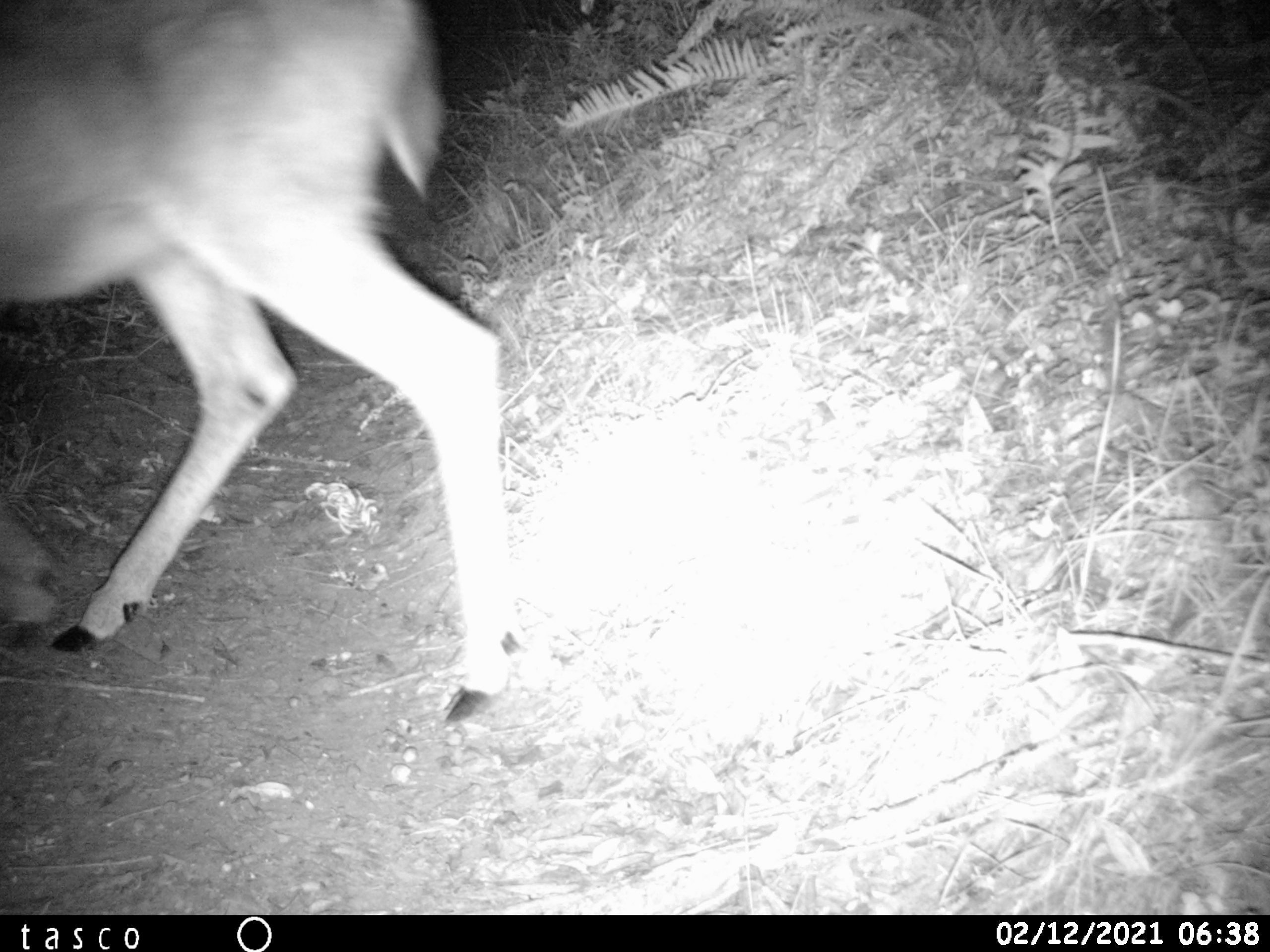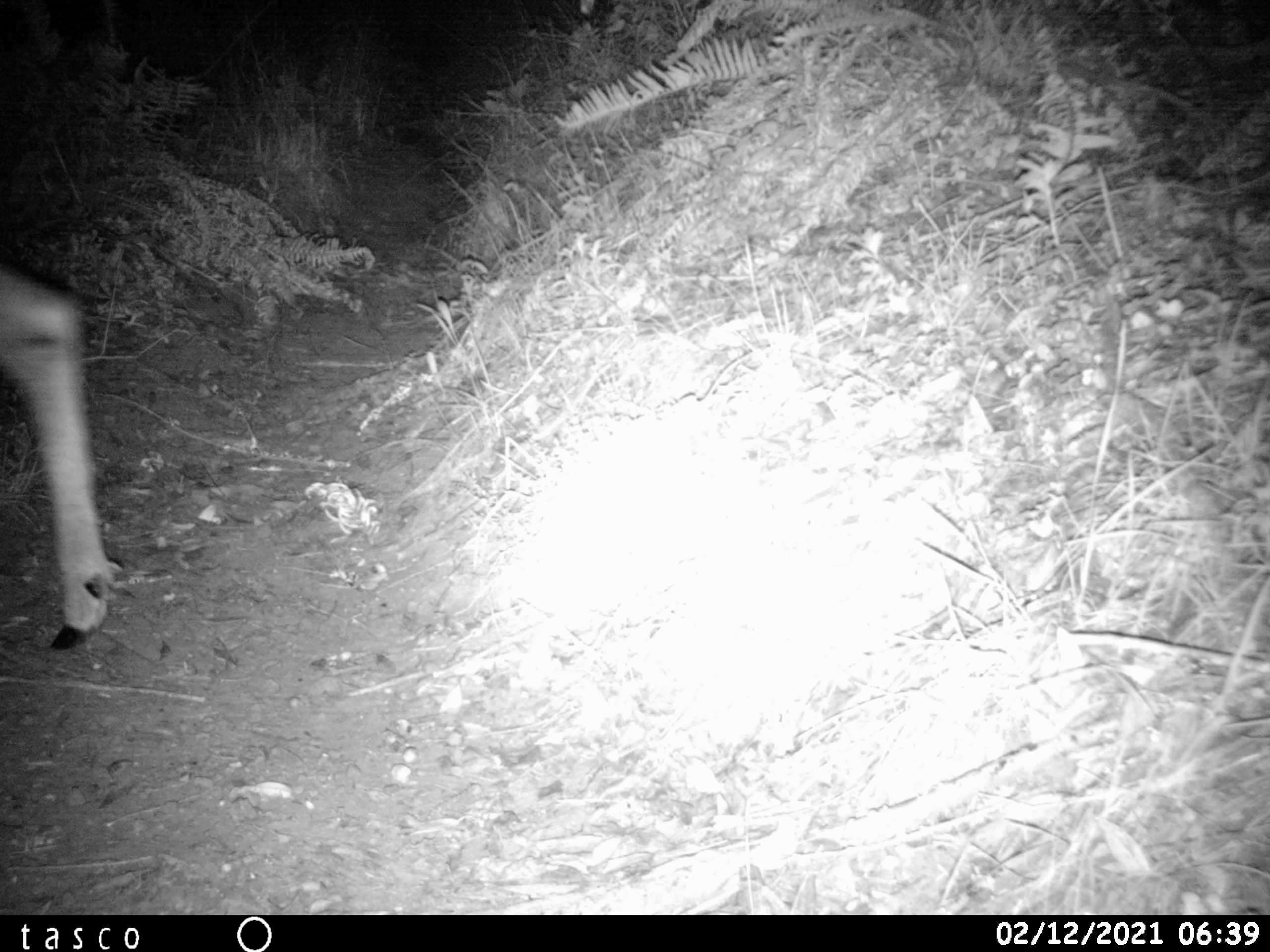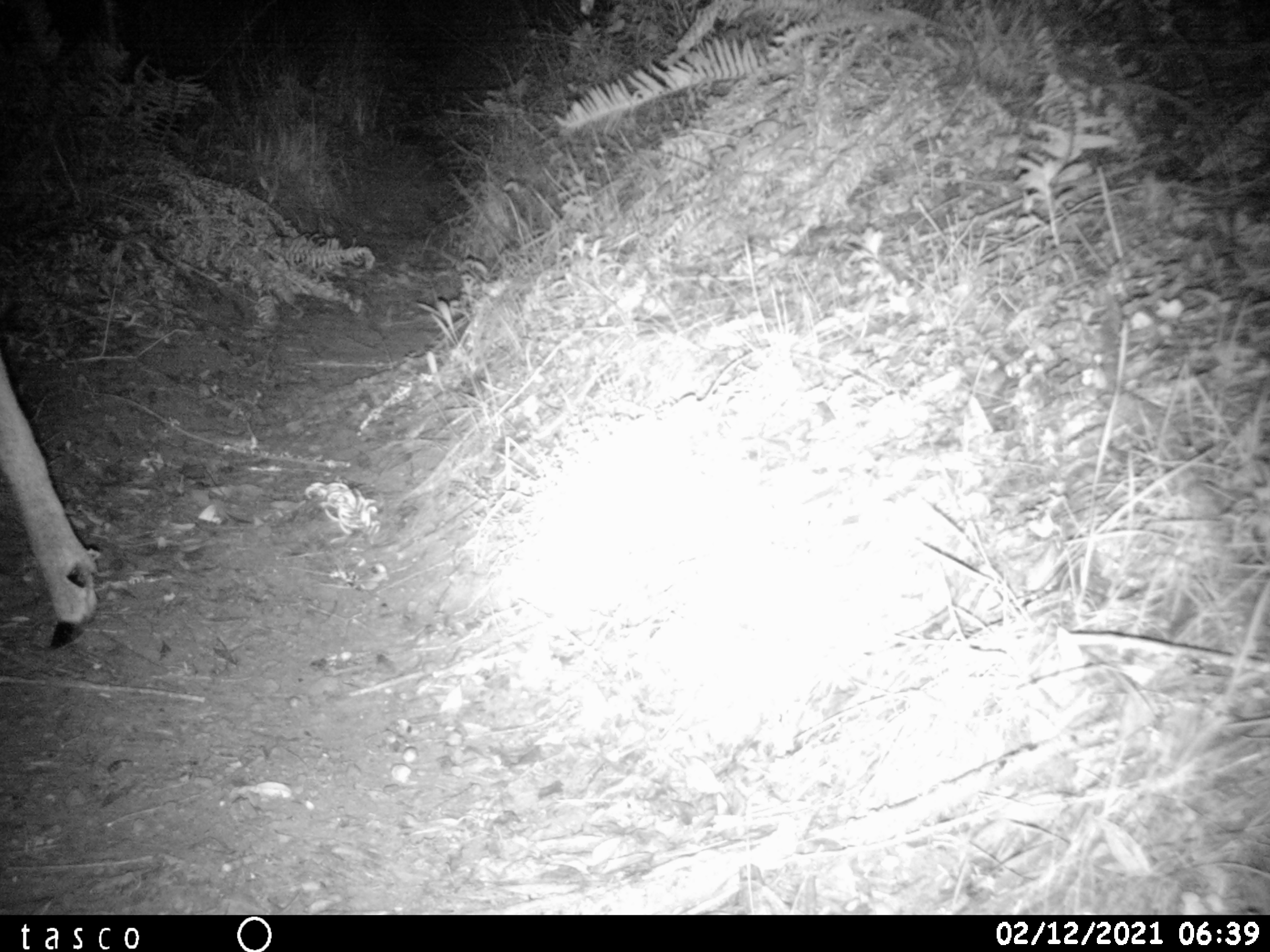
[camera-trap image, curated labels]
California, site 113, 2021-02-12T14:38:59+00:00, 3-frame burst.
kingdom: Animalia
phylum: Chordata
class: Mammalia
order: Artiodactyla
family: Cervidae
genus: Odocoileus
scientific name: Odocoileus hemionus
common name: mule deer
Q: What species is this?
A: Mule deer (Odocoileus hemionus).